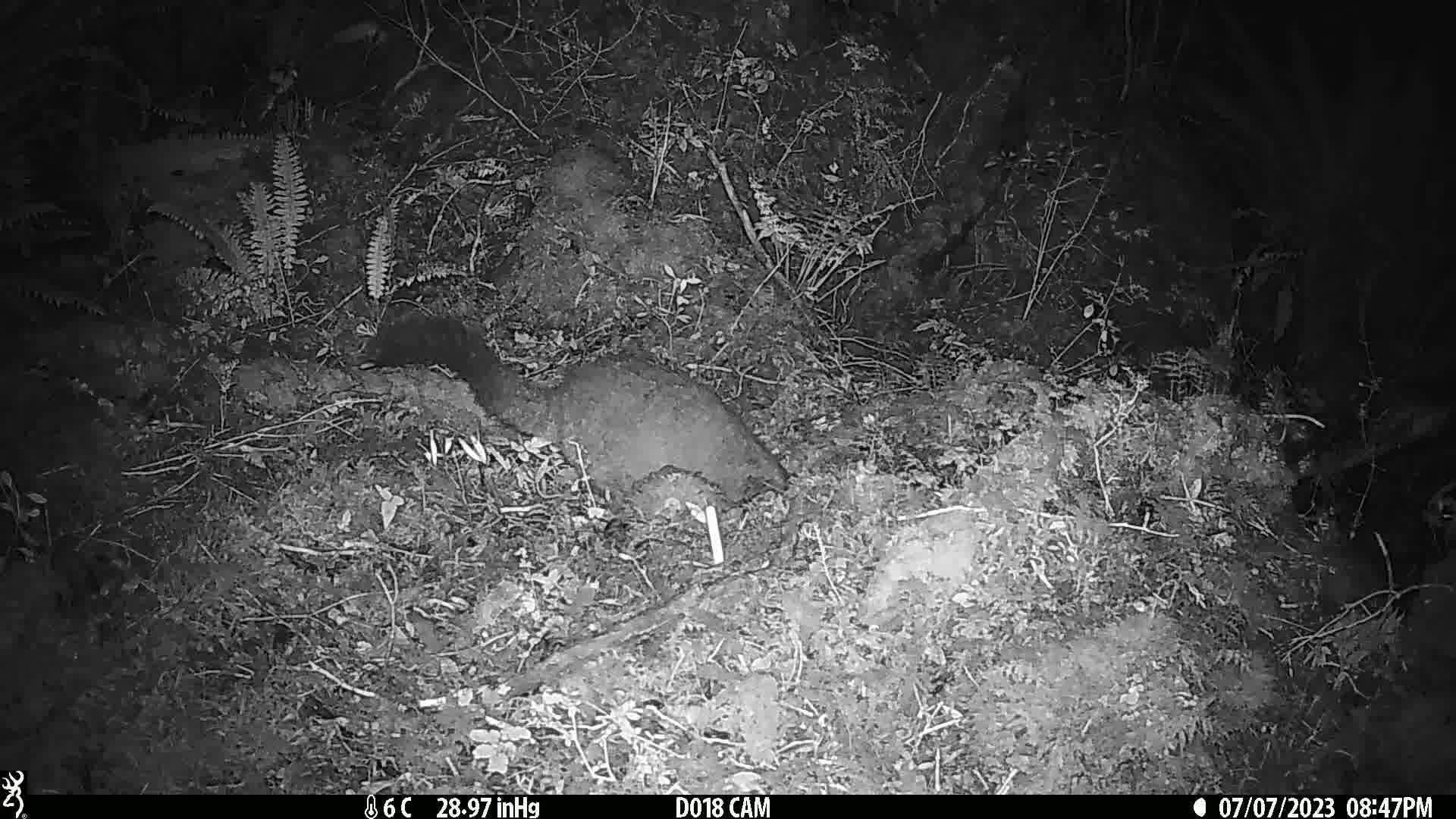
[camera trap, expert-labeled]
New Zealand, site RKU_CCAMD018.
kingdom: Animalia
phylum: Chordata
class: Mammalia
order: Diprotodontia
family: Phalangeridae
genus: Trichosurus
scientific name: Trichosurus vulpecula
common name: common brushtail possum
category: possum